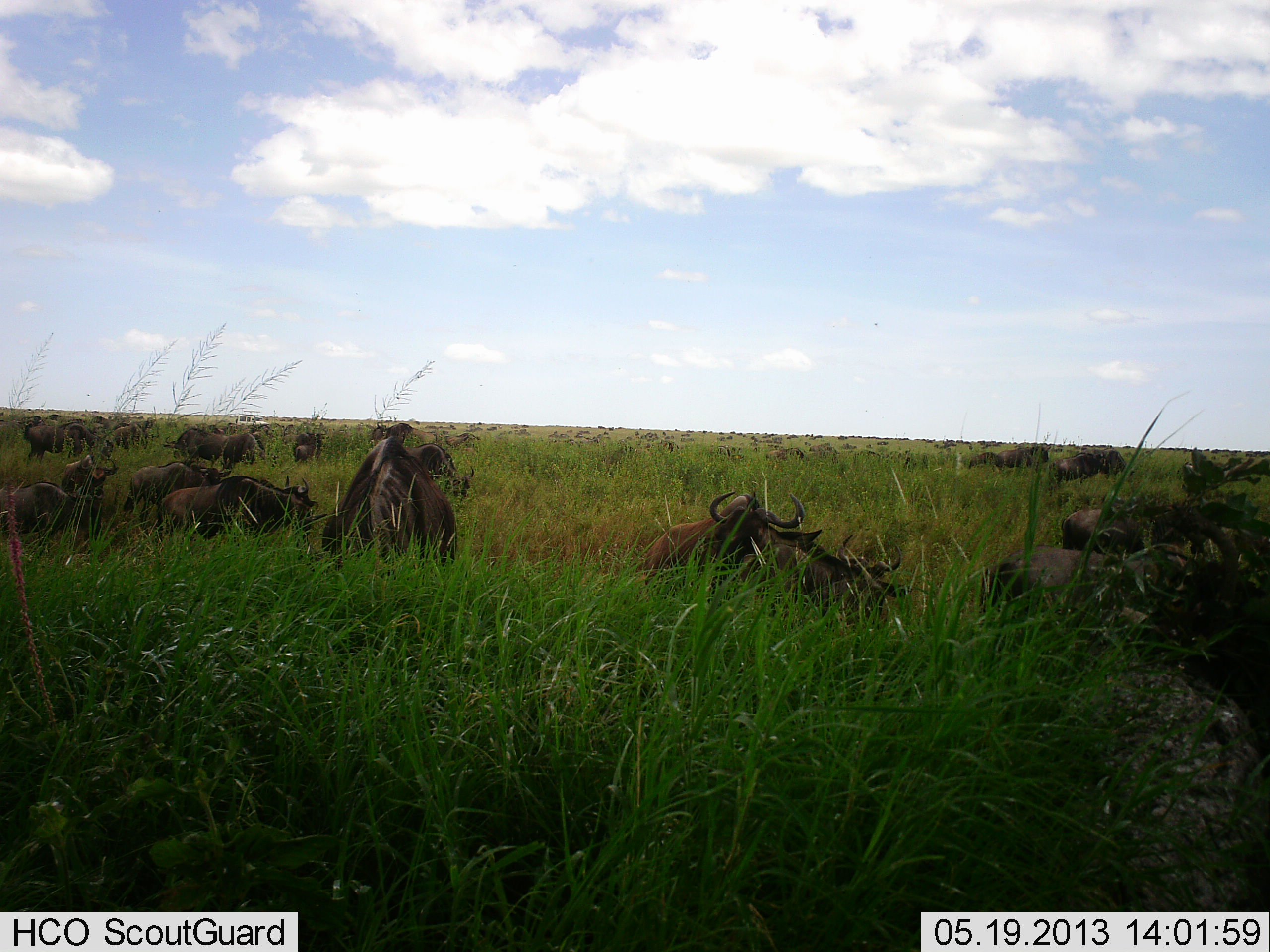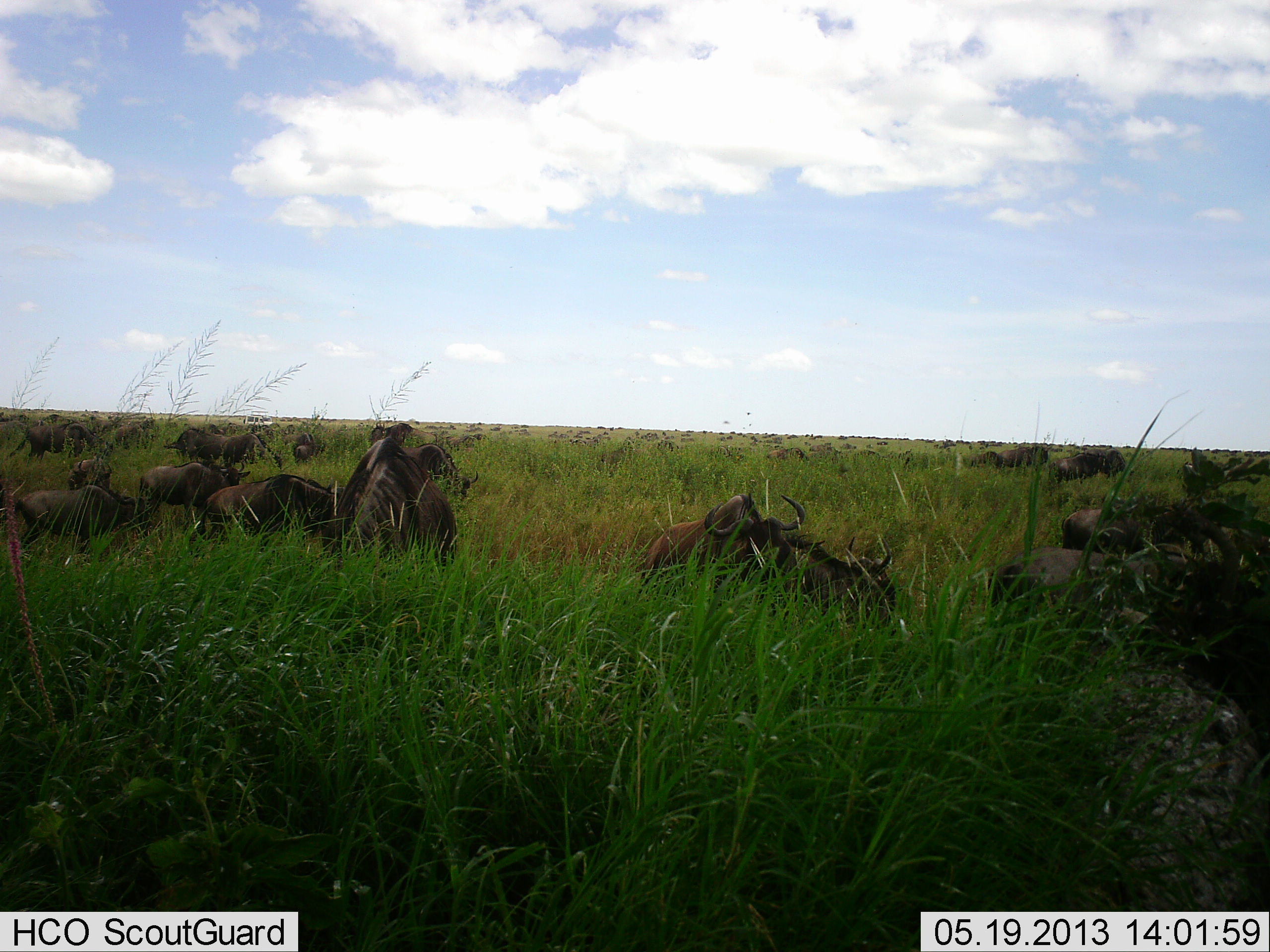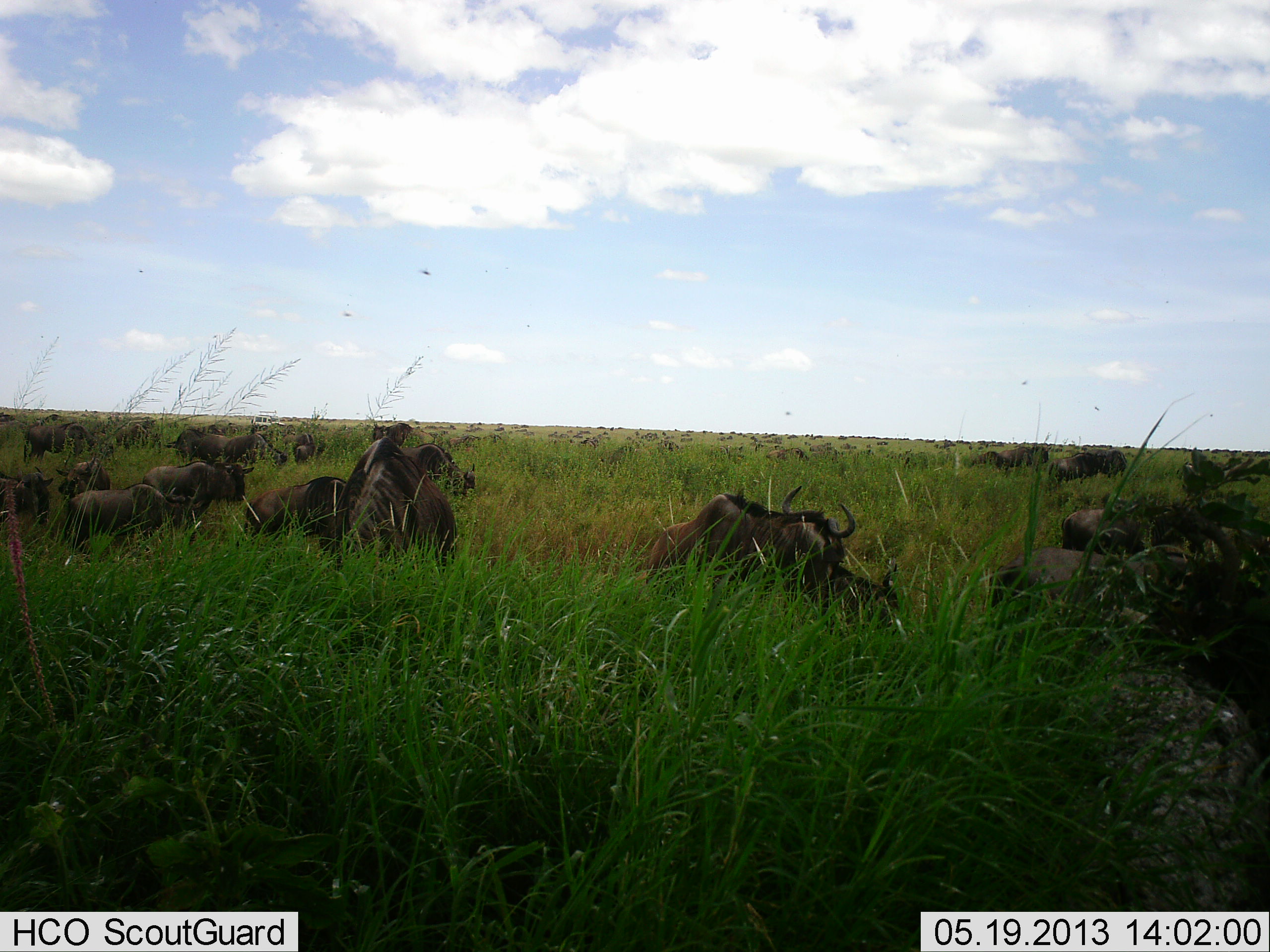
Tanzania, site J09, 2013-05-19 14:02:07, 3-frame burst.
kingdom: Animalia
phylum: Chordata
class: Mammalia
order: Artiodactyla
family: Bovidae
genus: Connochaetes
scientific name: Connochaetes taurinus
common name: blue wildebeest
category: wildebeest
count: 11-50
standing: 59%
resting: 24%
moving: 41%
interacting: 18%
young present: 6%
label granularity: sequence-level